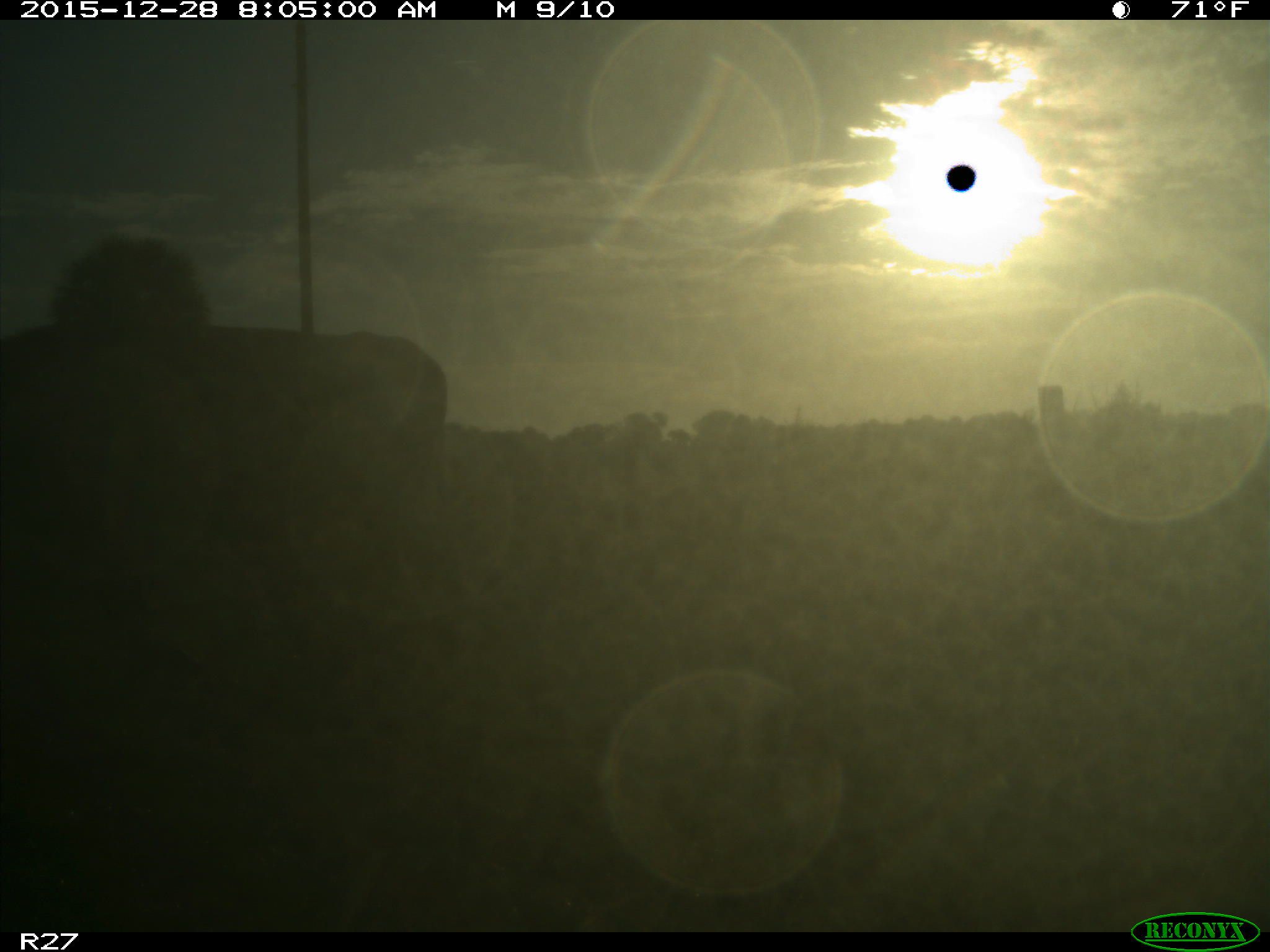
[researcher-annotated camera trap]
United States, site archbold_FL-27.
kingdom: Animalia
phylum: Chordata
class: Mammalia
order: Artiodactyla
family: Bovidae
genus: Bos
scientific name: Bos taurus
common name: domestic cow